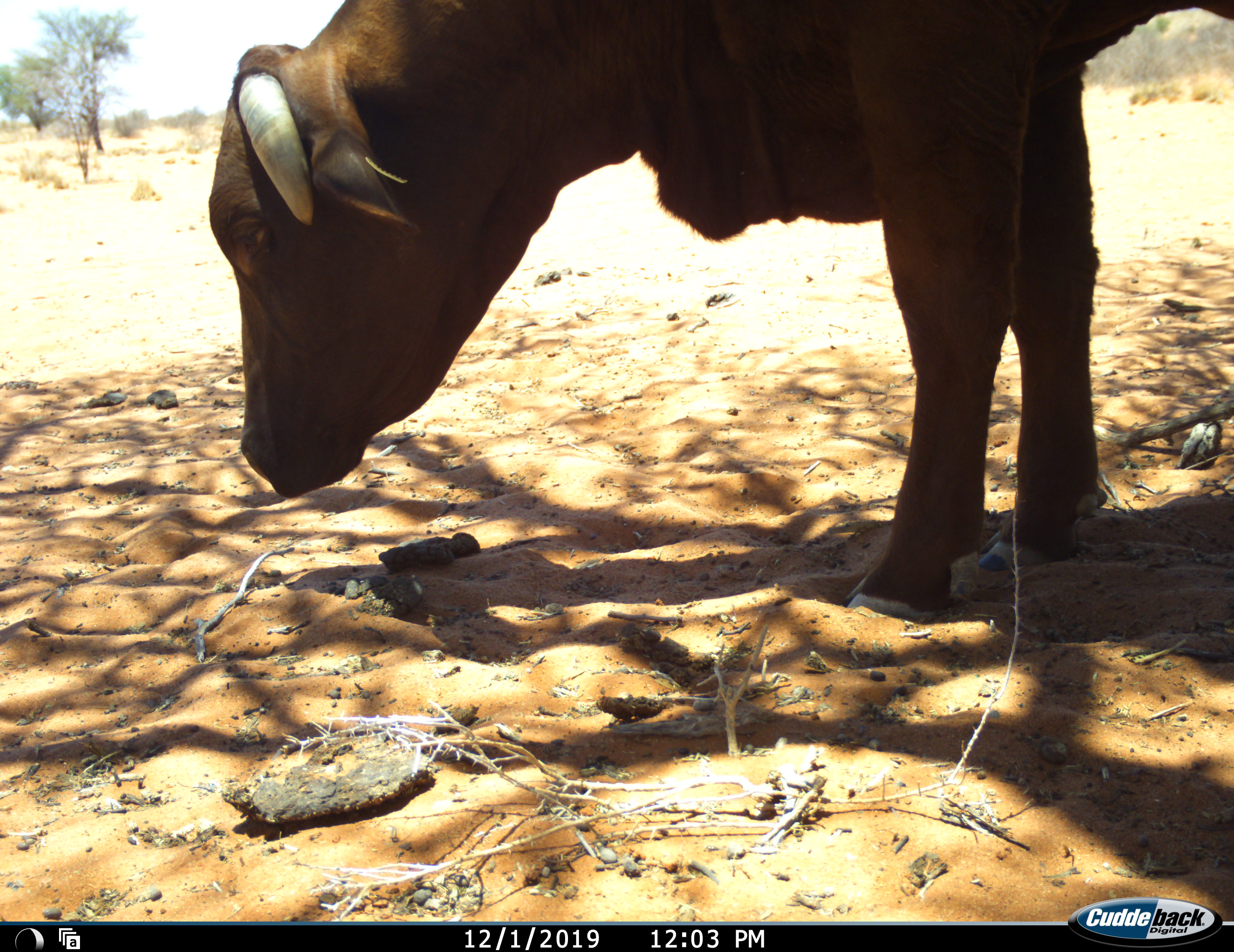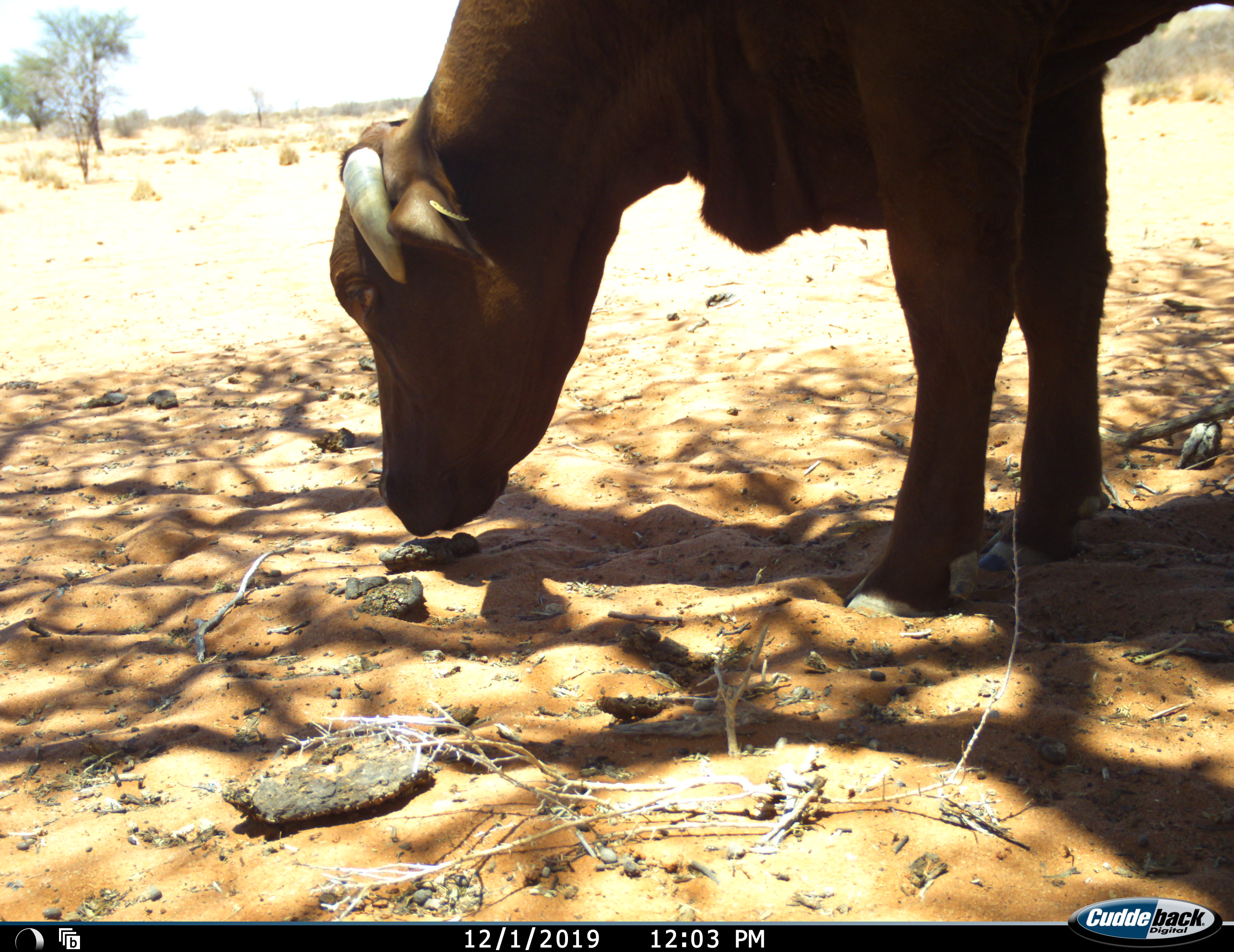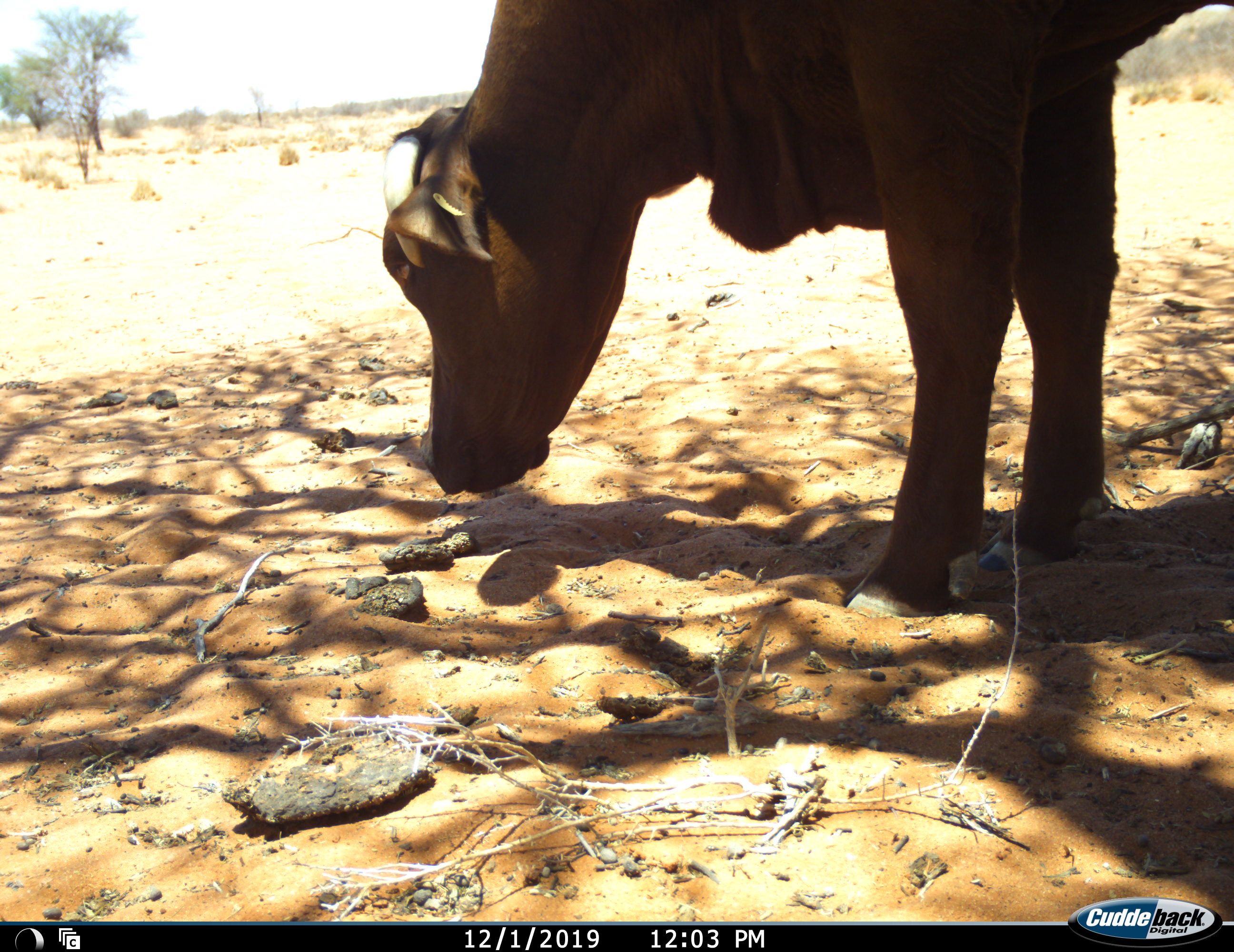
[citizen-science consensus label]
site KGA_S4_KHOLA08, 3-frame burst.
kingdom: Animalia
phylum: Chordata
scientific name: Vertebrata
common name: domestic animal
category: domesticanimal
Domesticanimal (domestic animal) (Vertebrata), count 1. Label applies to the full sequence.